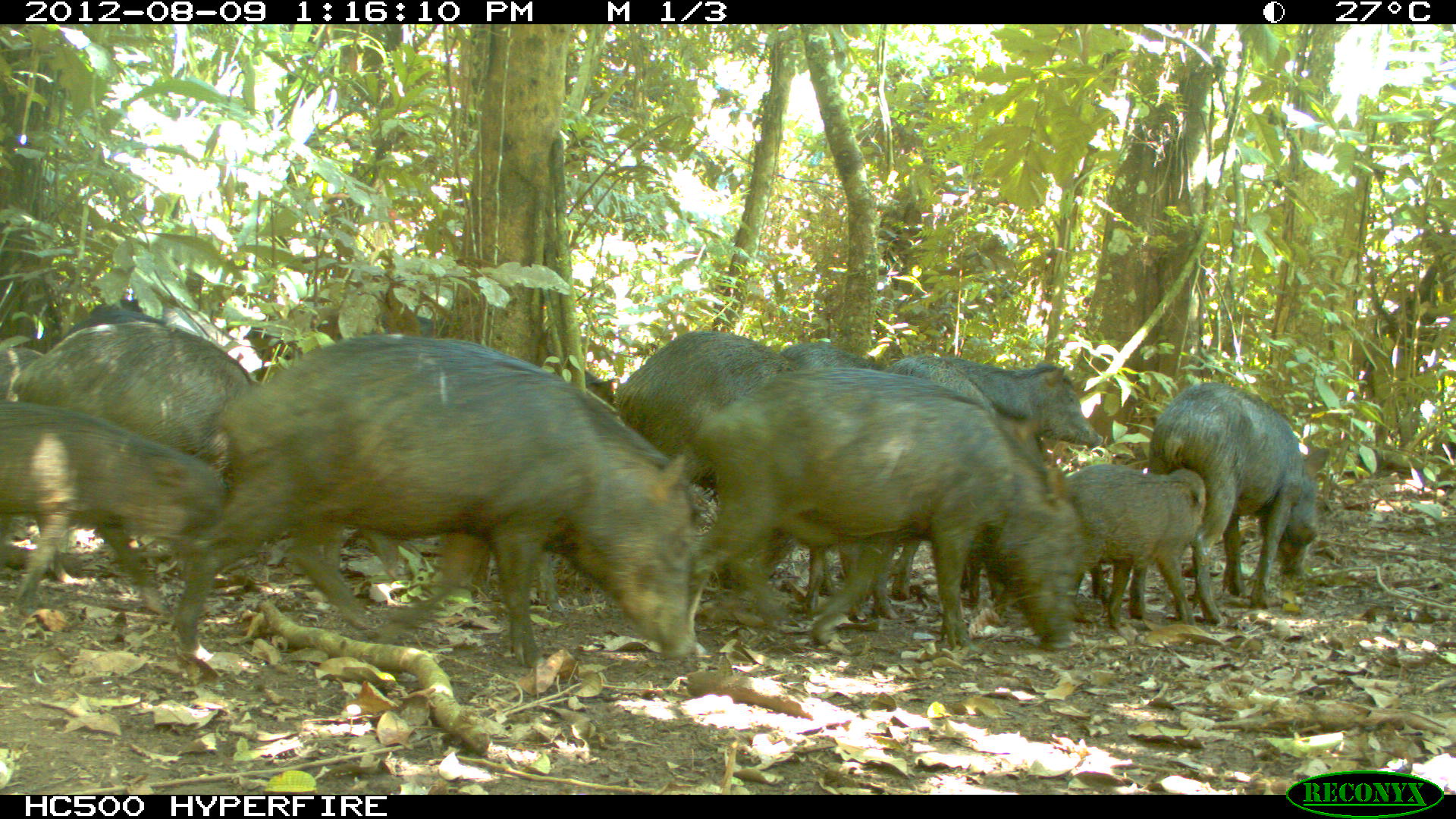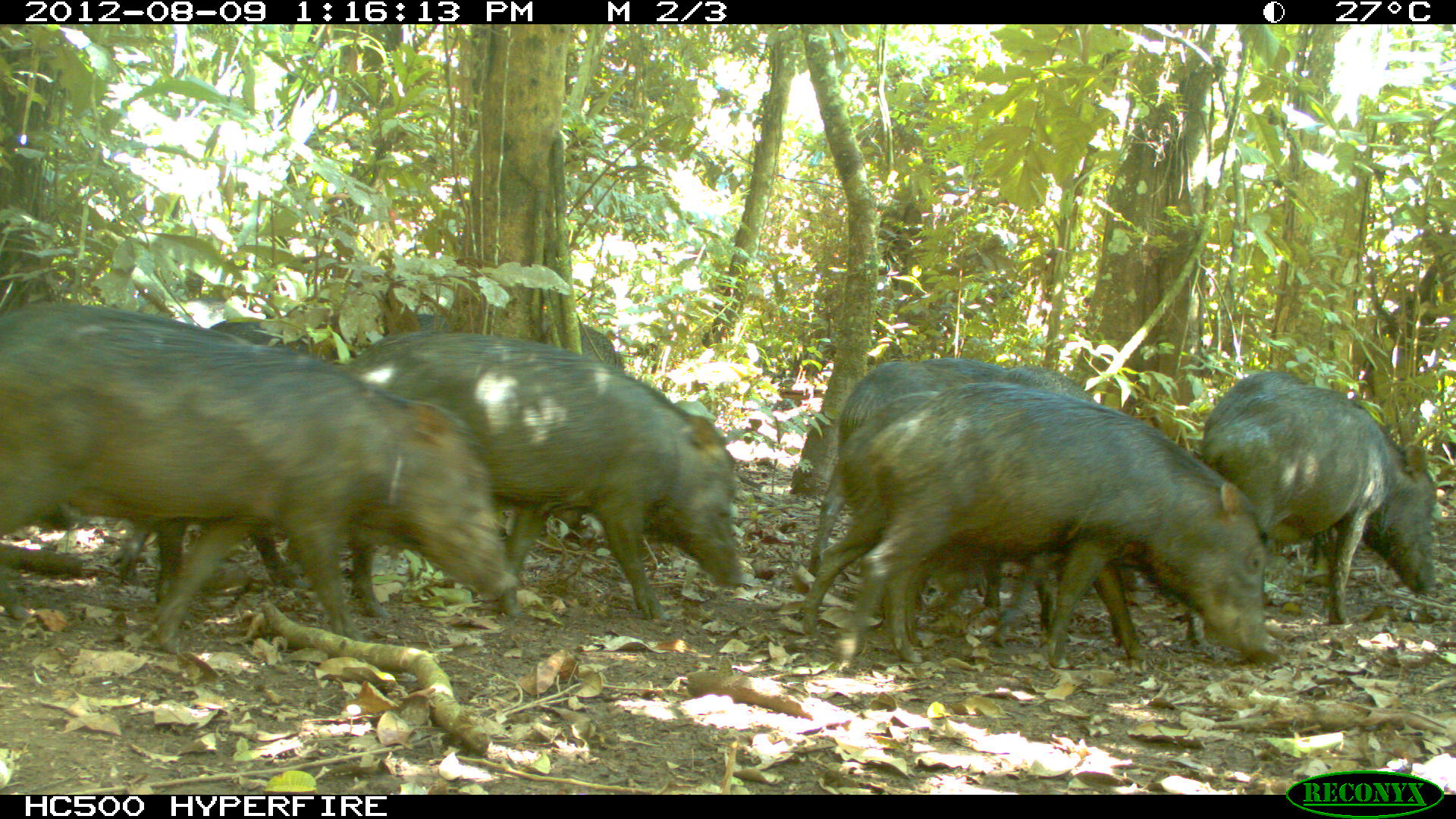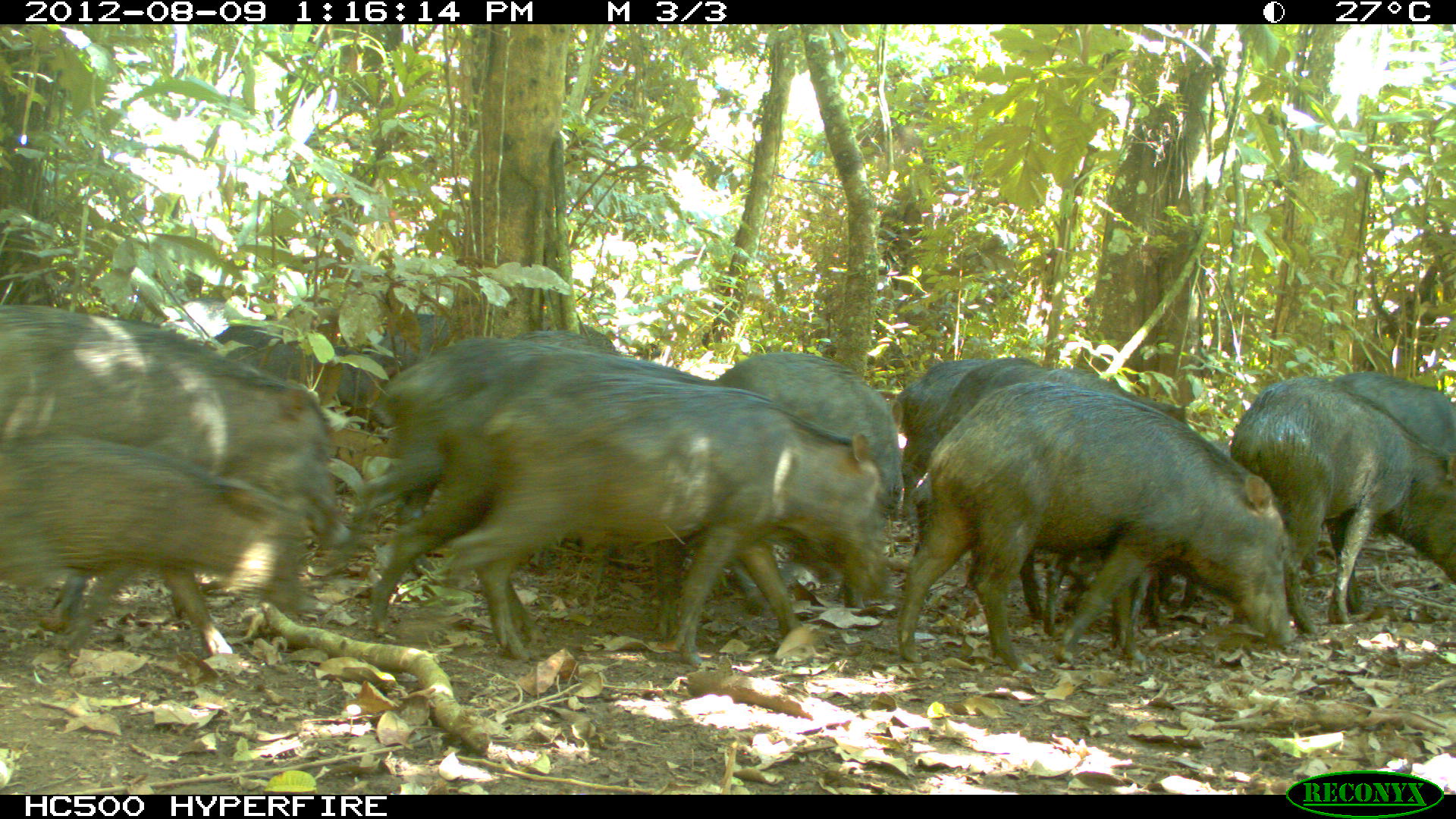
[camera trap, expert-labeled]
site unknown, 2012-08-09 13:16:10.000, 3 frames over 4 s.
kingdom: Animalia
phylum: Chordata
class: Mammalia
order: Artiodactyla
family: Tayassuidae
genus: Tayassu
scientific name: Tayassu pecari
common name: white-lipped peccary